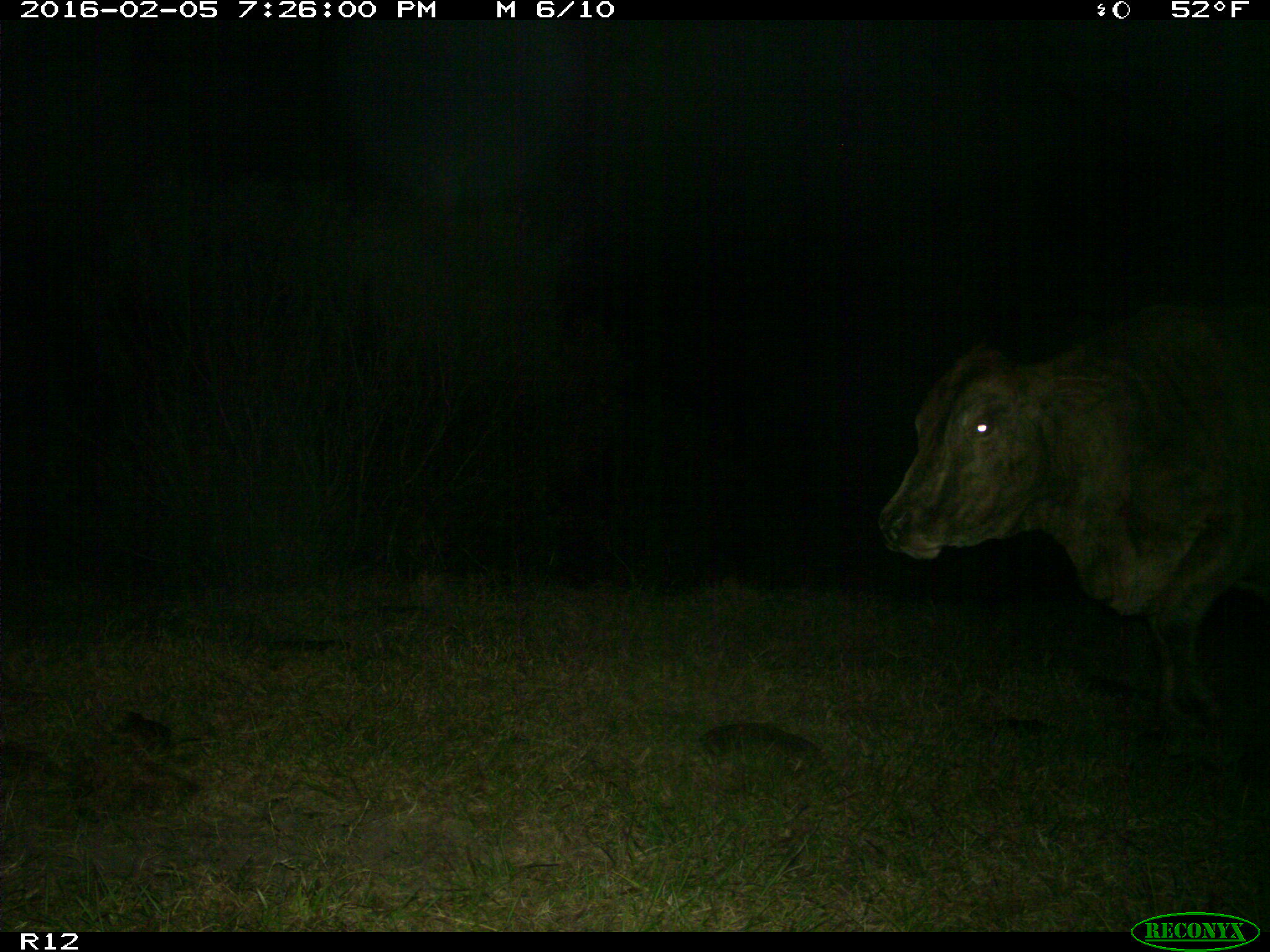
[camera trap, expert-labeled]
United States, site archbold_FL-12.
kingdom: Animalia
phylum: Chordata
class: Mammalia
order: Artiodactyla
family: Bovidae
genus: Bos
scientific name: Bos taurus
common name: domestic cow